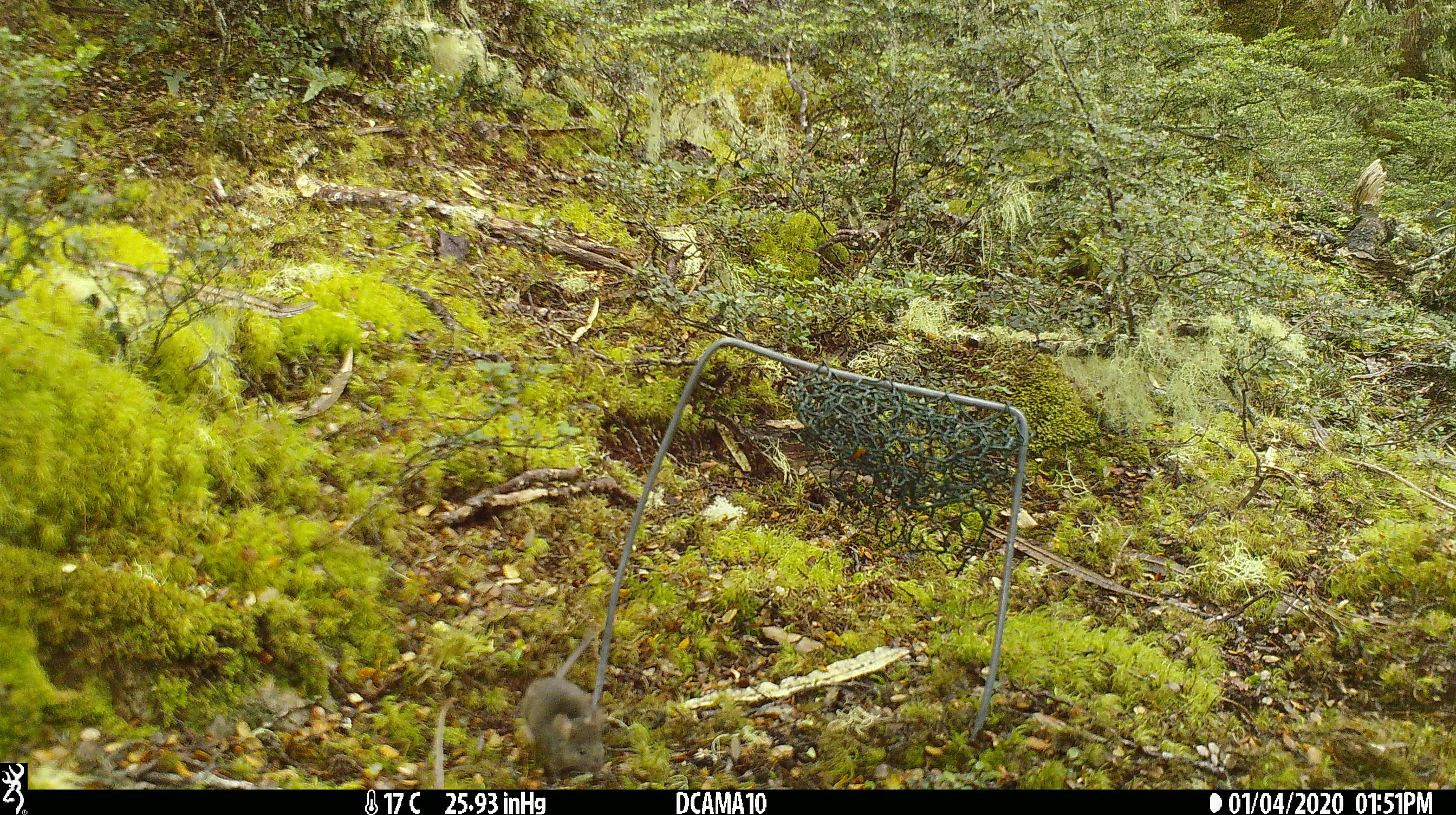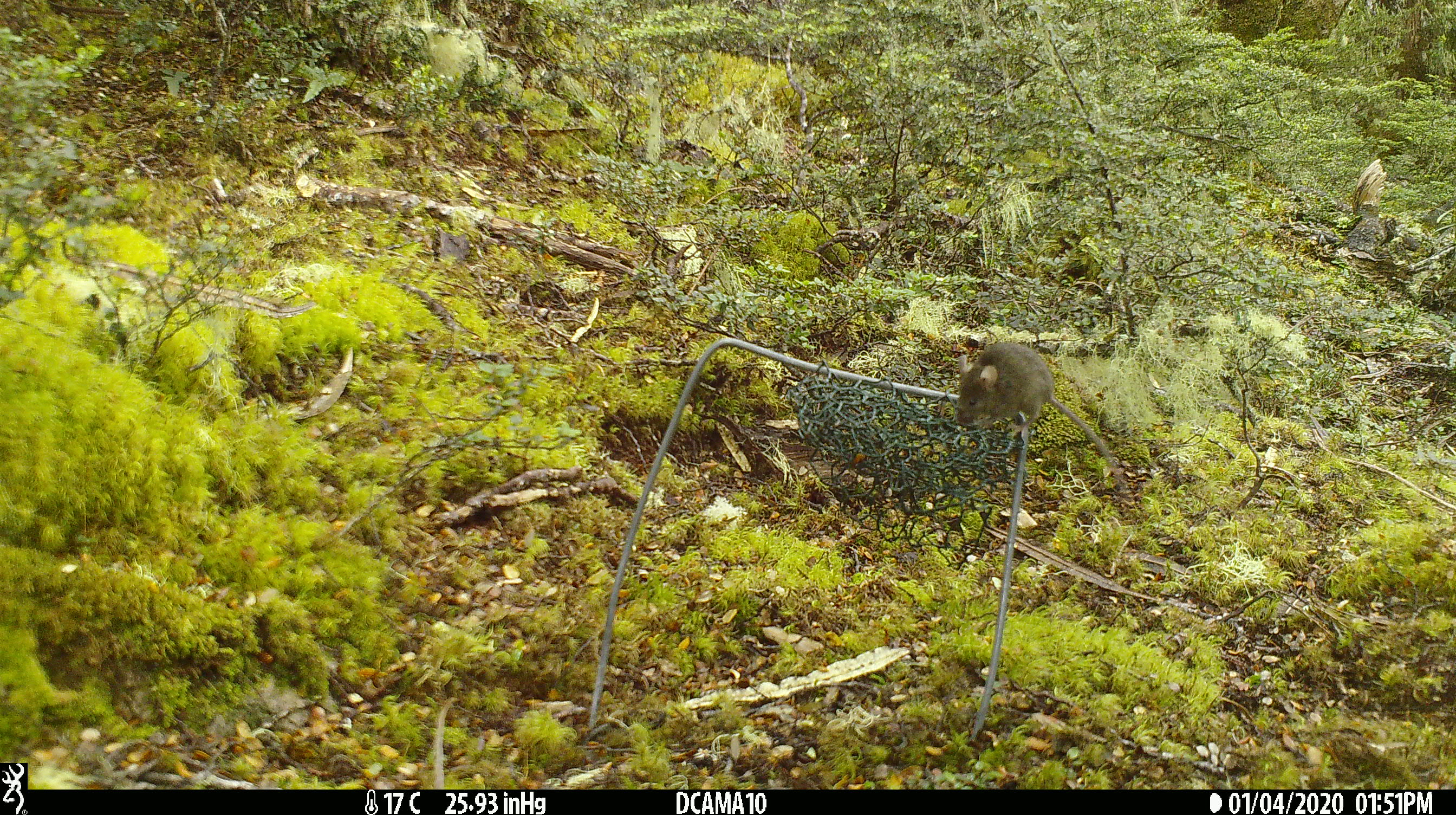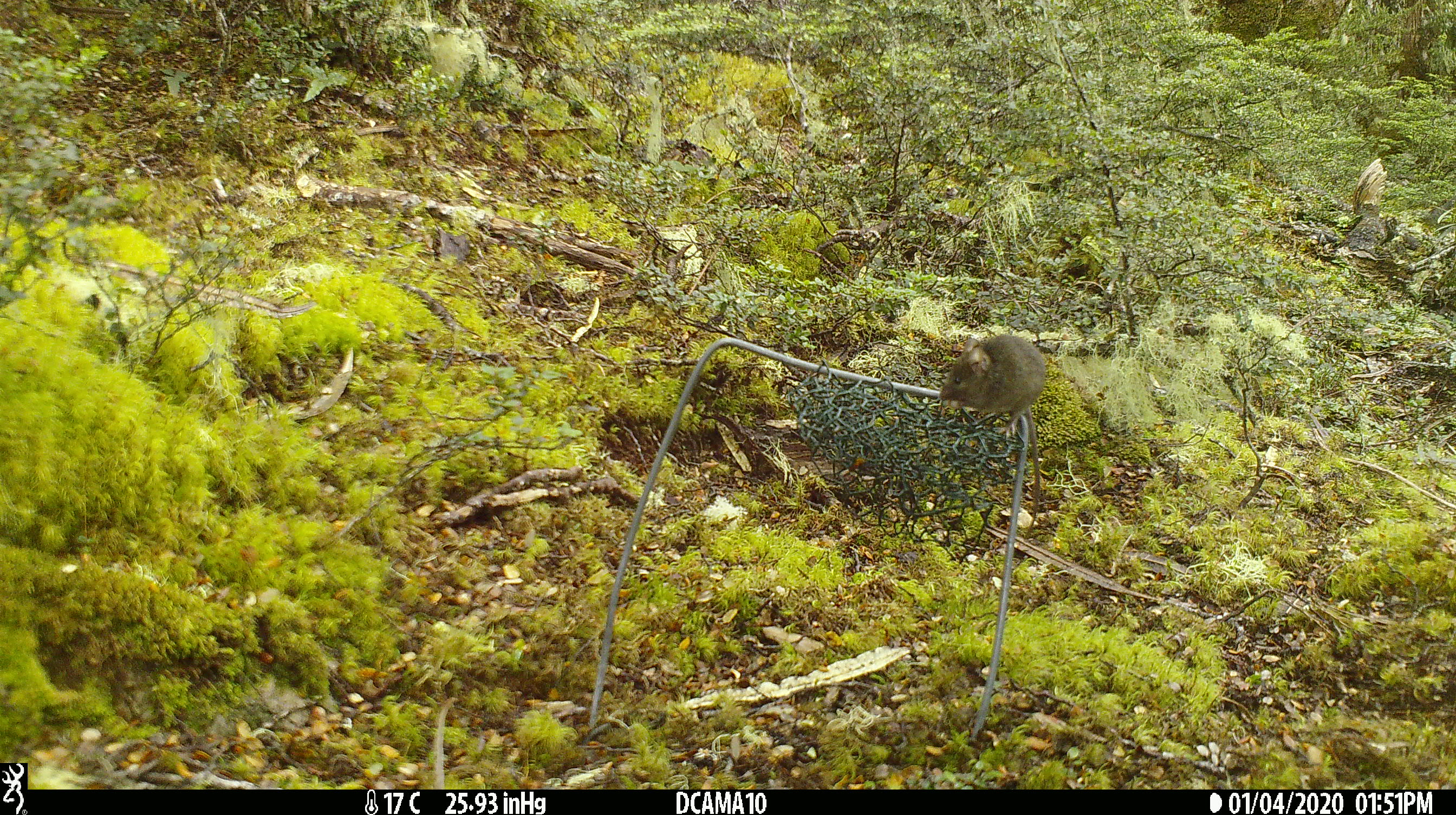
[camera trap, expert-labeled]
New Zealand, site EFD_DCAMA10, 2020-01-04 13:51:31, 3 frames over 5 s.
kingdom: Animalia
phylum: Chordata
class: Mammalia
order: Rodentia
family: Muridae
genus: Mus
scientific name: Mus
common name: mouse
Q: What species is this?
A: Mouse (Mus).